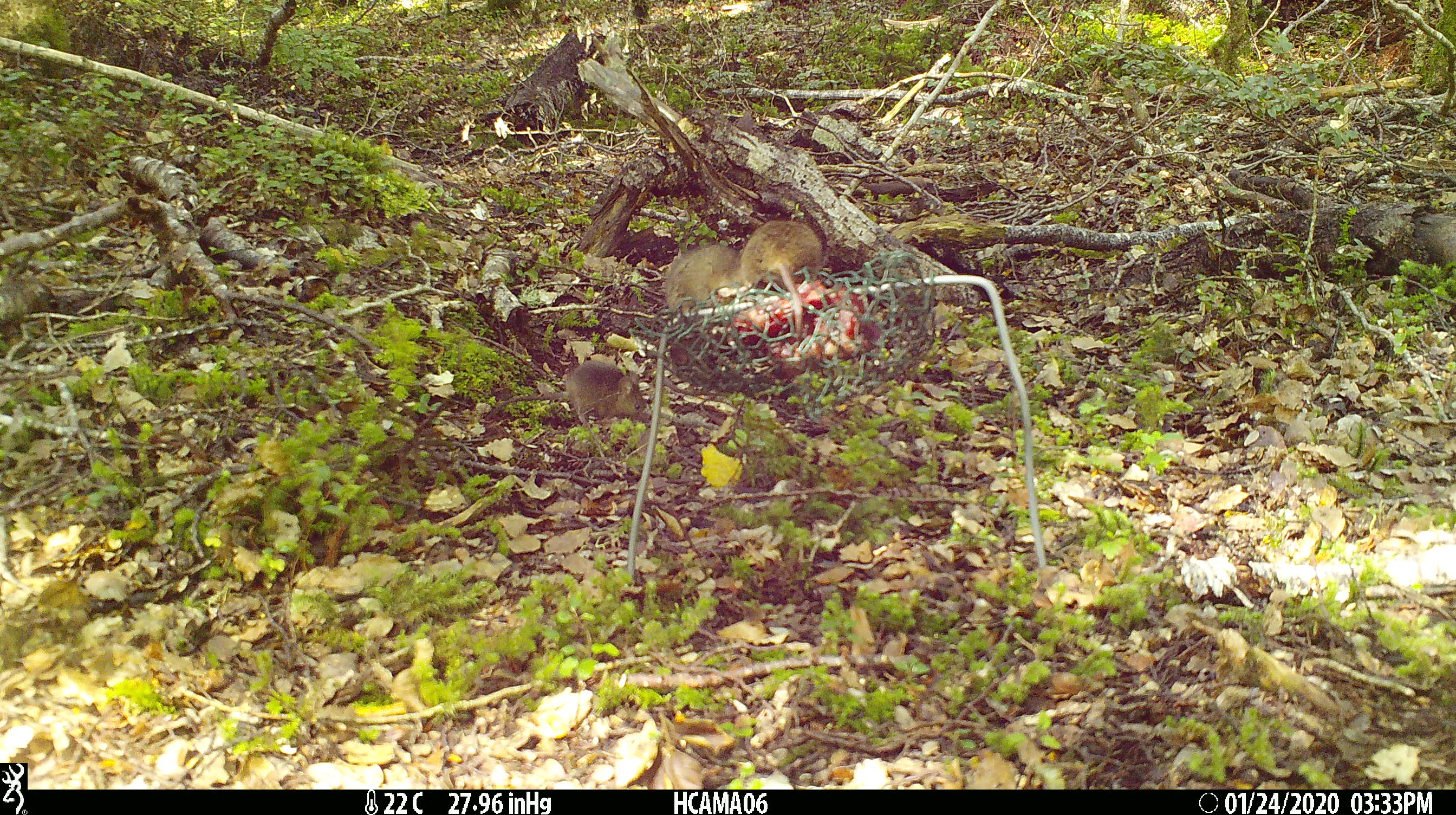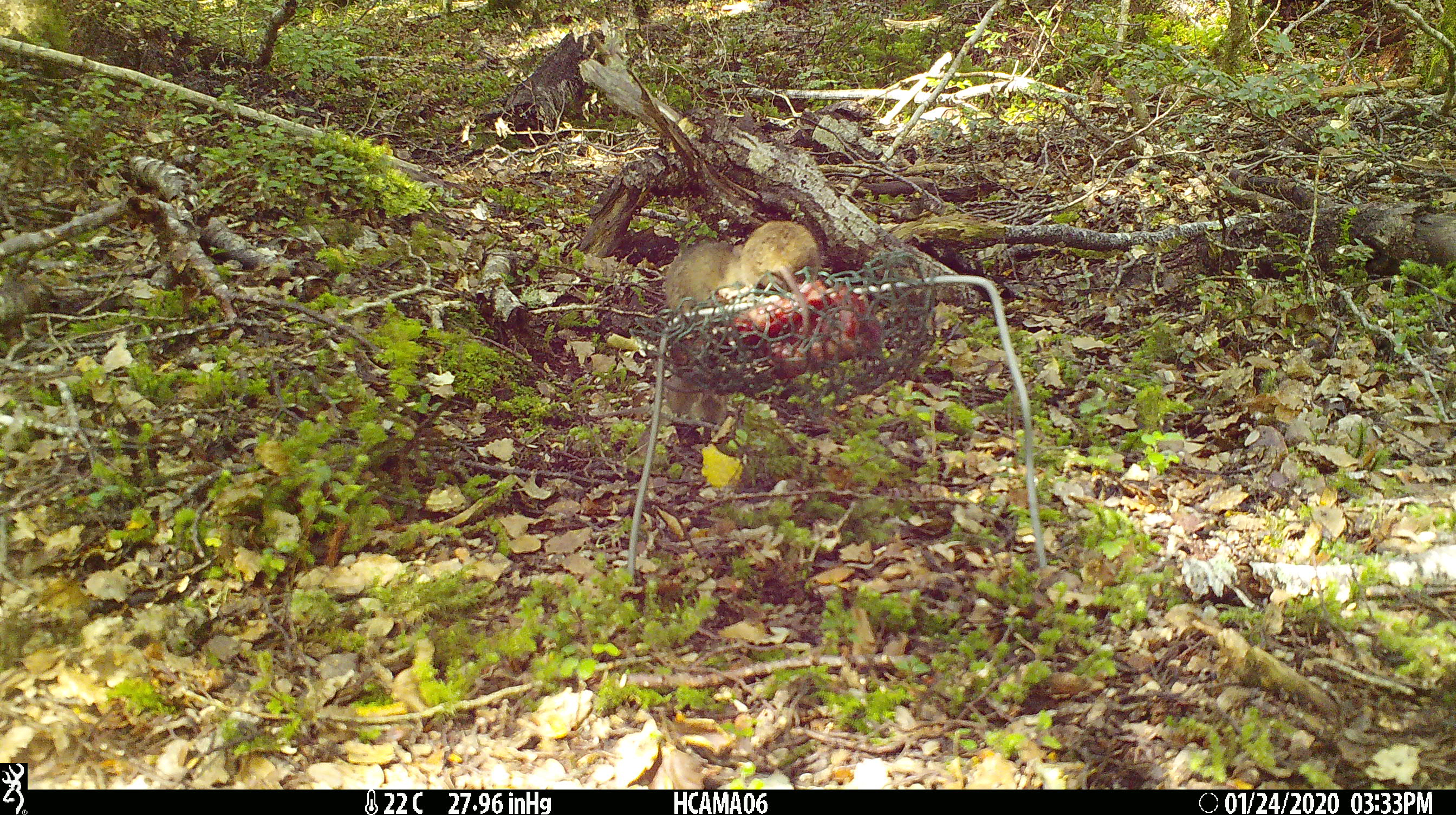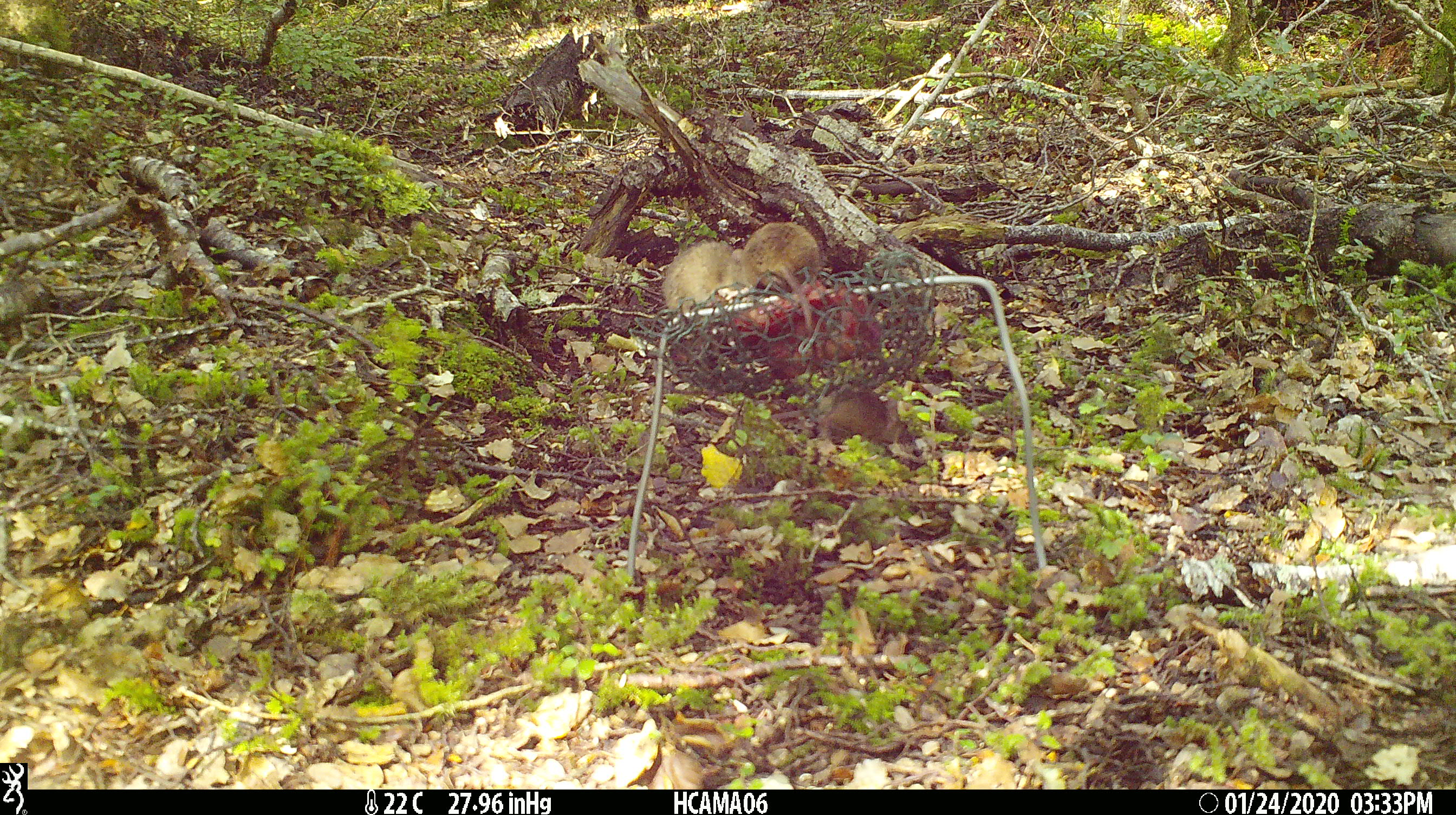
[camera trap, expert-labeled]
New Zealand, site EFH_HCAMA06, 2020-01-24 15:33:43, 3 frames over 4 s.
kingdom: Animalia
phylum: Chordata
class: Mammalia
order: Rodentia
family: Muridae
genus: Mus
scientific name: Mus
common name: mouse